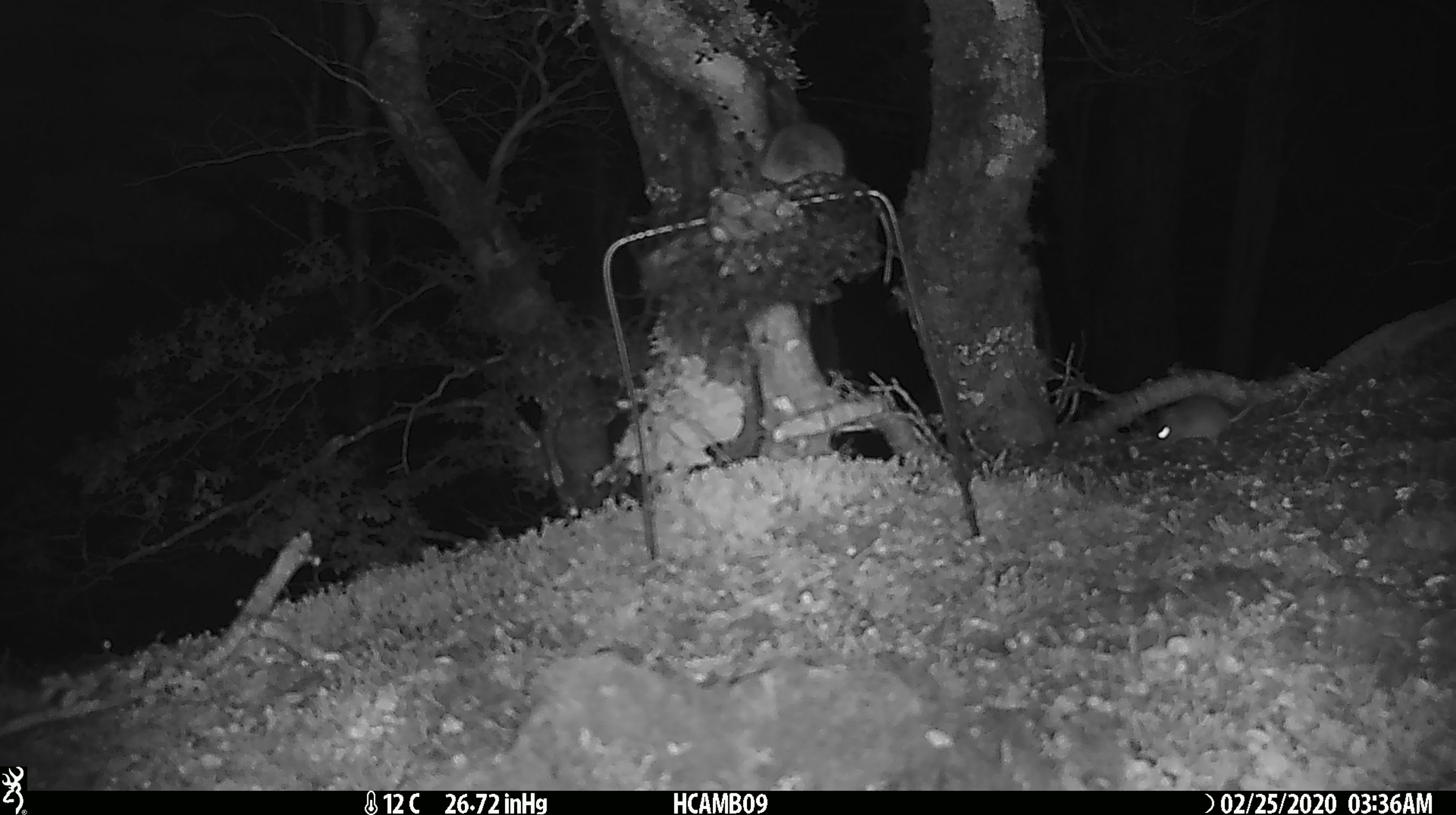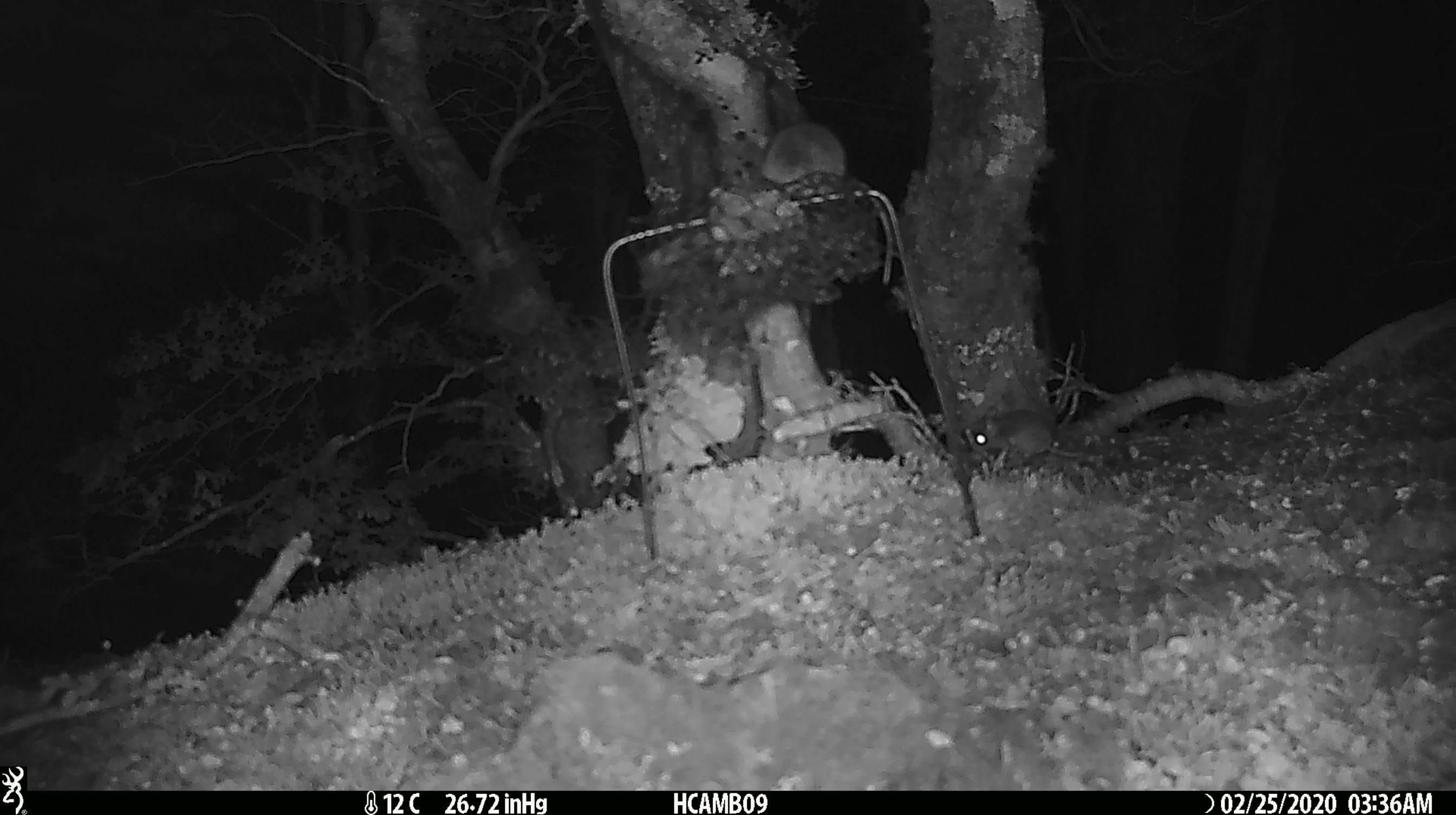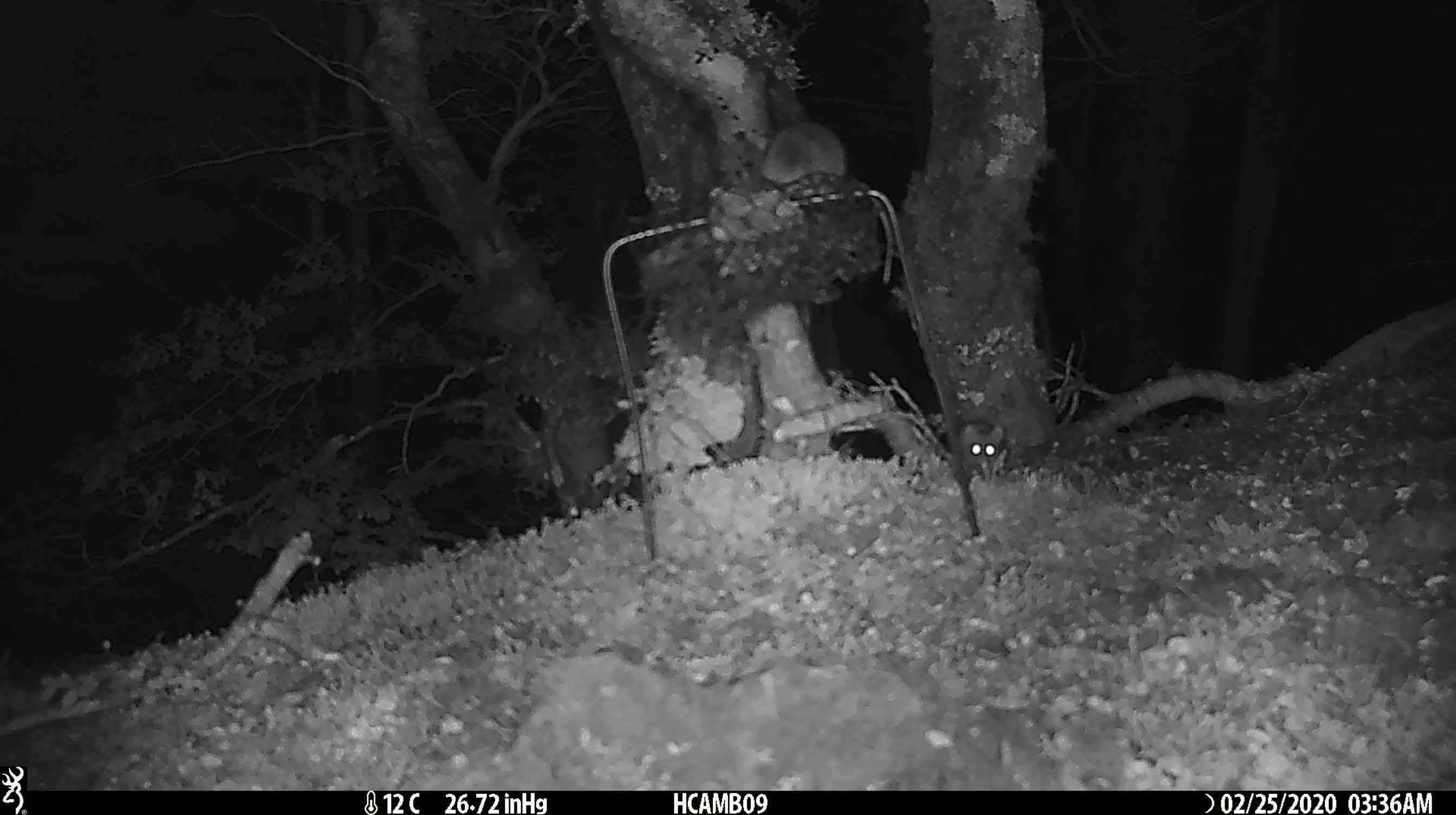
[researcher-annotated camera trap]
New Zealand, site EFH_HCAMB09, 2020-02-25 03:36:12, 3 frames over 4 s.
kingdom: Animalia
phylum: Chordata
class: Mammalia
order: Rodentia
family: Muridae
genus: Mus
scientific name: Mus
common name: mouse